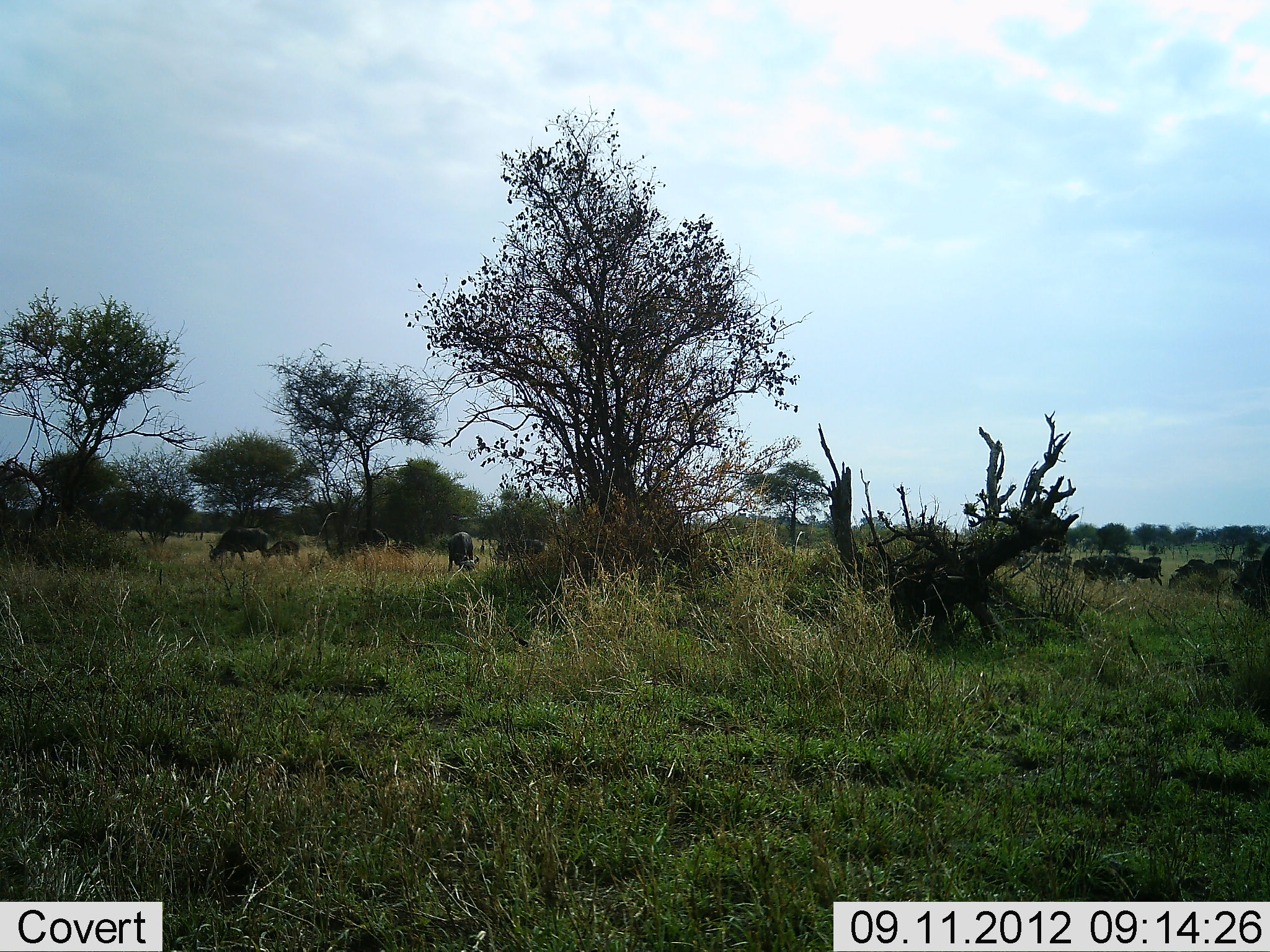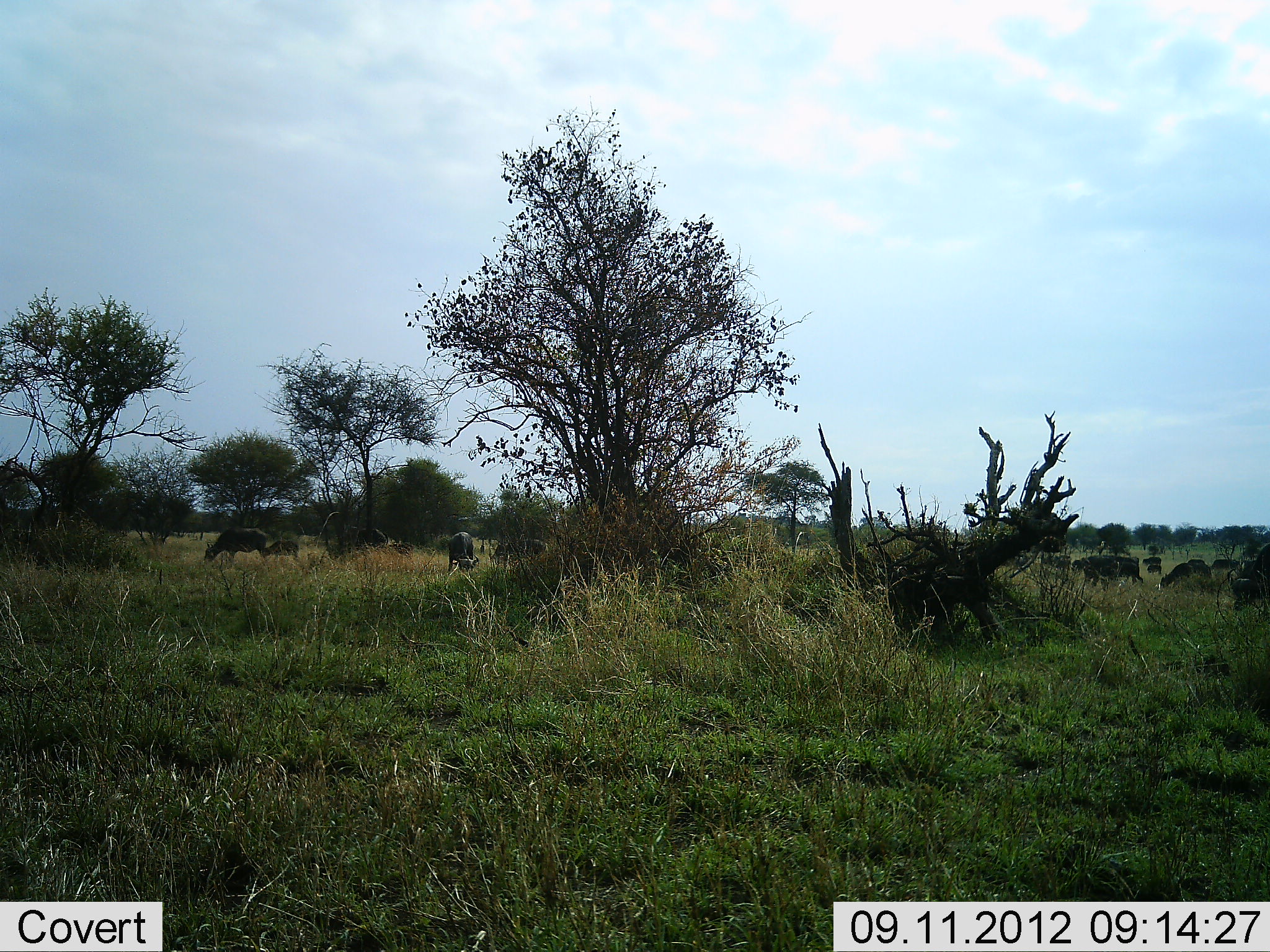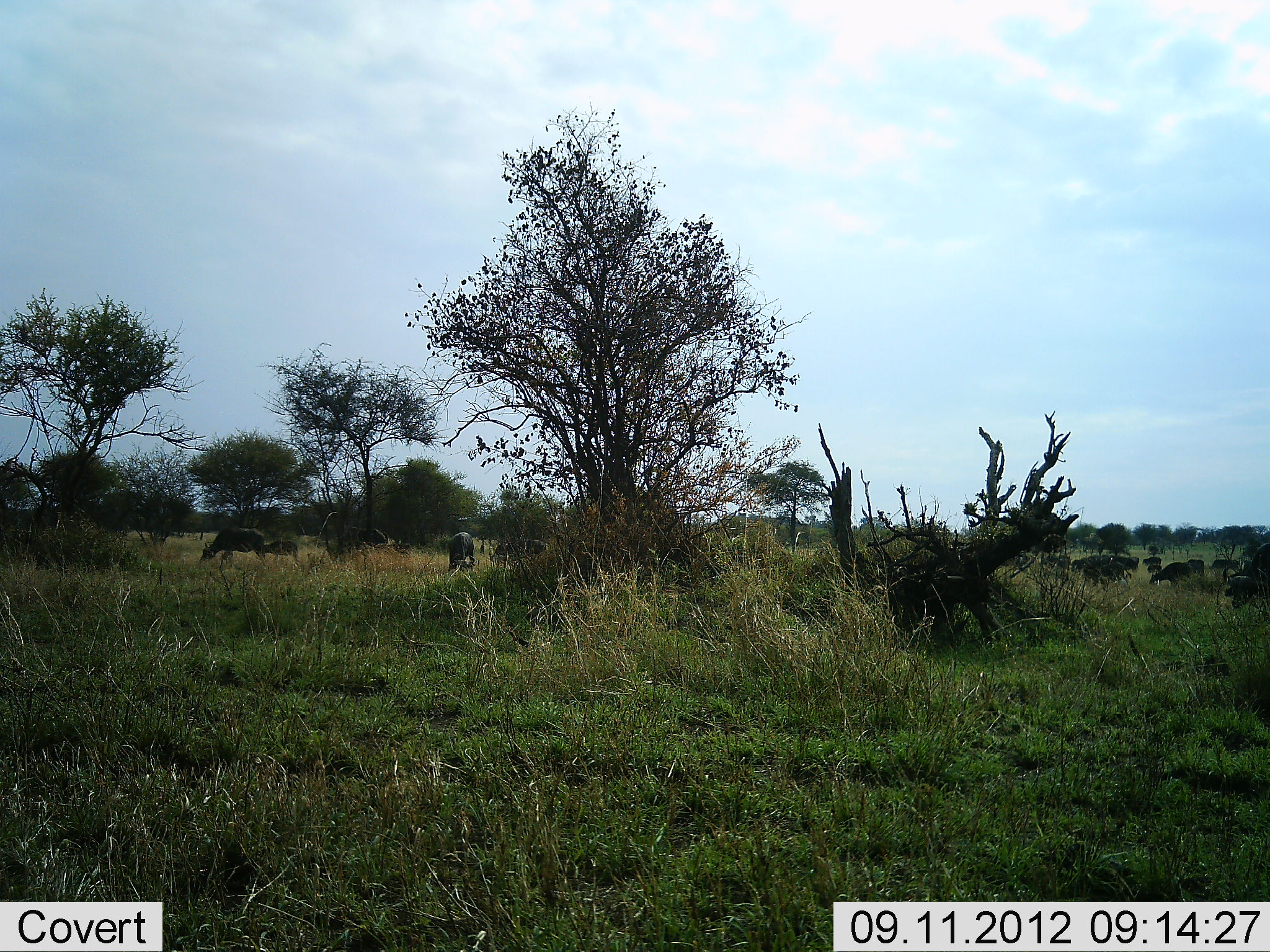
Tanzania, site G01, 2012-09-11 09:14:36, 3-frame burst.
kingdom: Animalia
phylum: Chordata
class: Mammalia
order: Artiodactyla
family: Bovidae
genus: Connochaetes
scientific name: Connochaetes taurinus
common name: blue wildebeest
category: wildebeest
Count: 11-50.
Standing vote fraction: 40%.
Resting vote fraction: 0%.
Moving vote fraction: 50%.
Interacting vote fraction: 0%.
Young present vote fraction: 0%.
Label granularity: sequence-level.